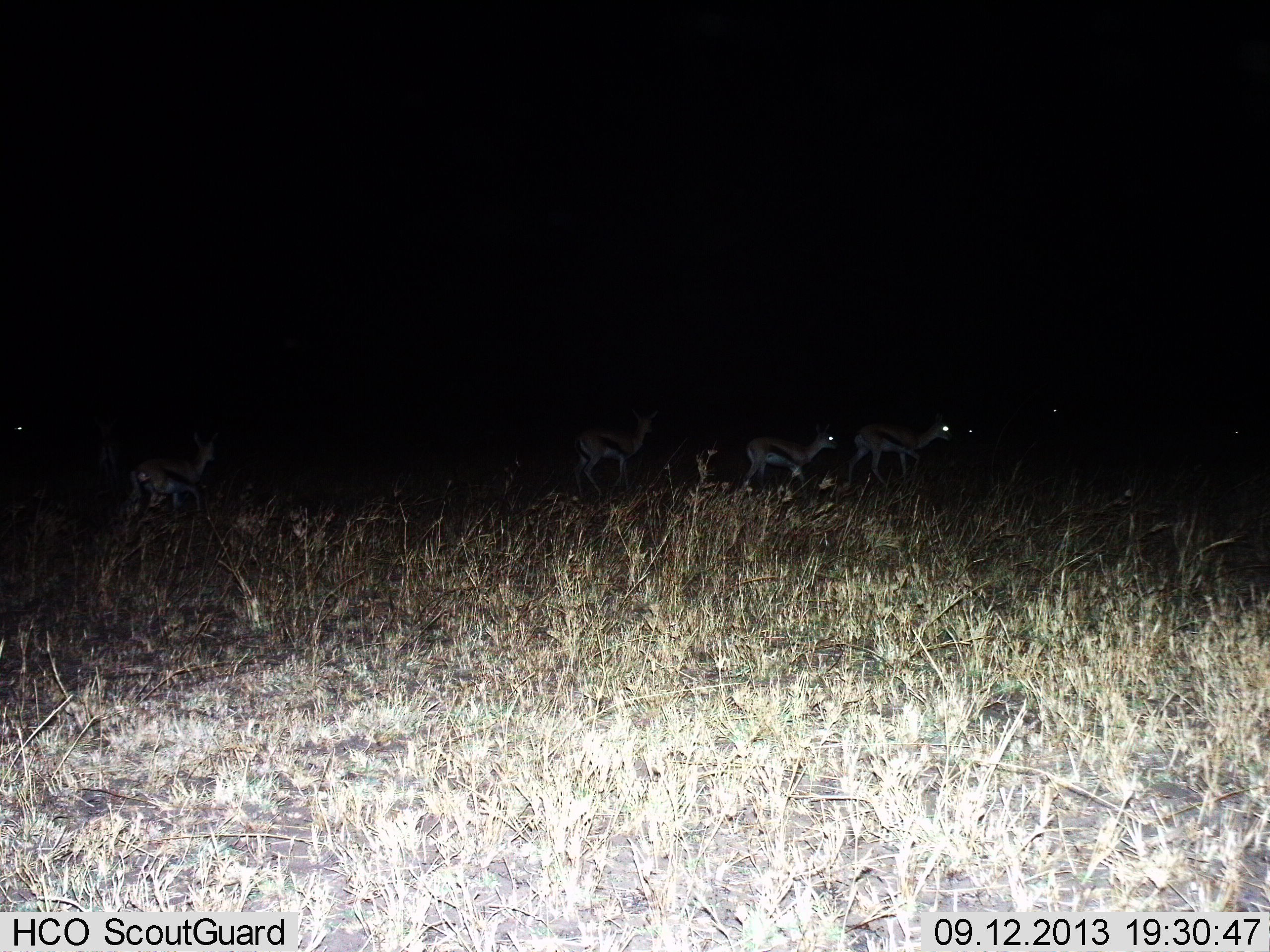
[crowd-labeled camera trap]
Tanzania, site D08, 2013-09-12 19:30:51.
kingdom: Animalia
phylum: Chordata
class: Mammalia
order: Artiodactyla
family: Bovidae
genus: Eudorcas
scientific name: Eudorcas thomsonii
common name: thomson's gazelle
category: gazellethomsons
Gazellethomsons (thomson's gazelle) (Eudorcas thomsonii), count 4. Behavior (volunteer vote fractions): standing 41%, resting 0%, moving 78%, interacting 0%. Young present (vote fraction): 11%. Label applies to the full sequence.